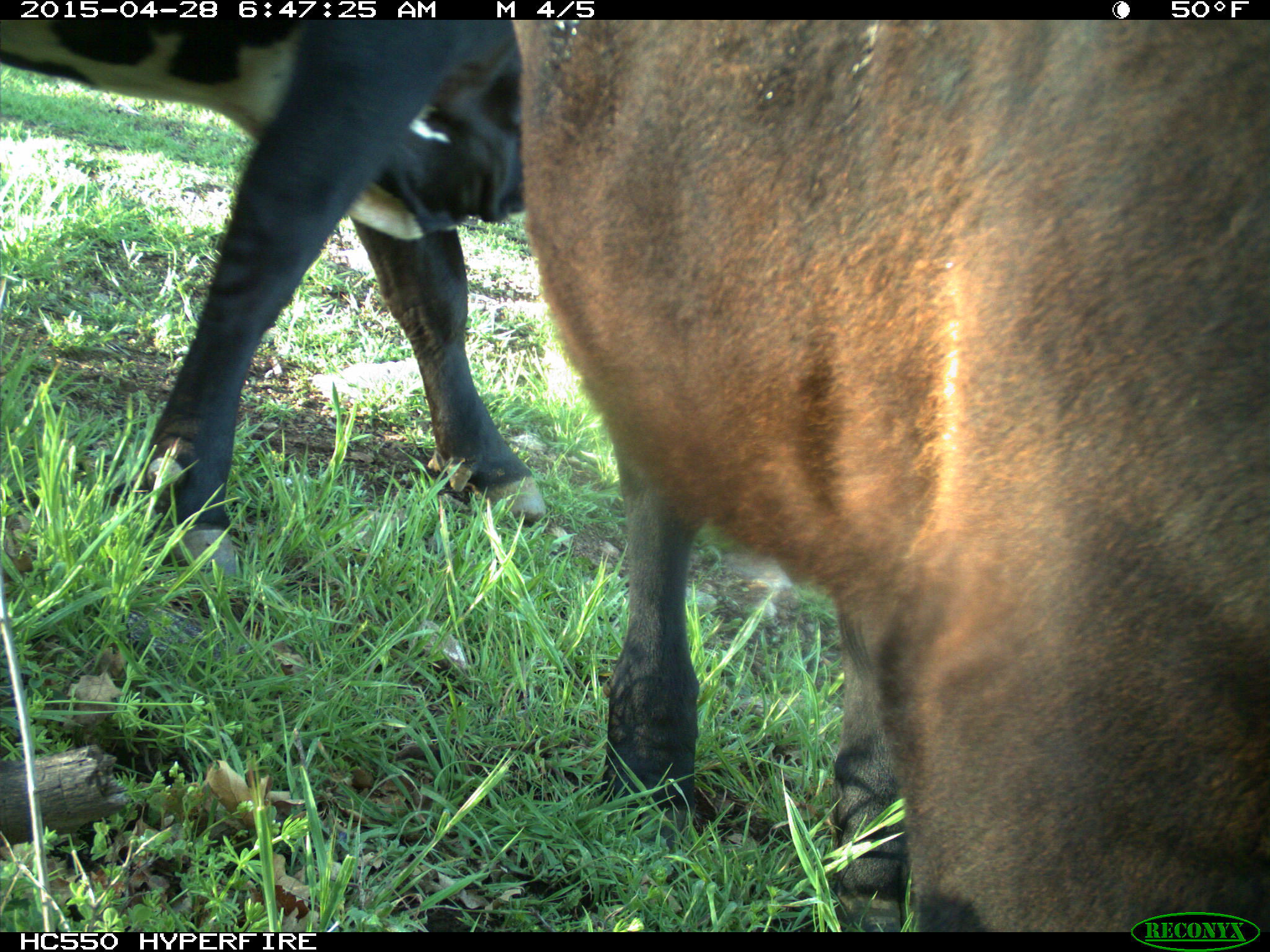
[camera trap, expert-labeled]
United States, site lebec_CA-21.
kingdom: Animalia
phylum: Chordata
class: Mammalia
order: Artiodactyla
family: Bovidae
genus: Bos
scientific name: Bos taurus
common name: domestic cow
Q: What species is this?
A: Bos taurus (domestic cow).